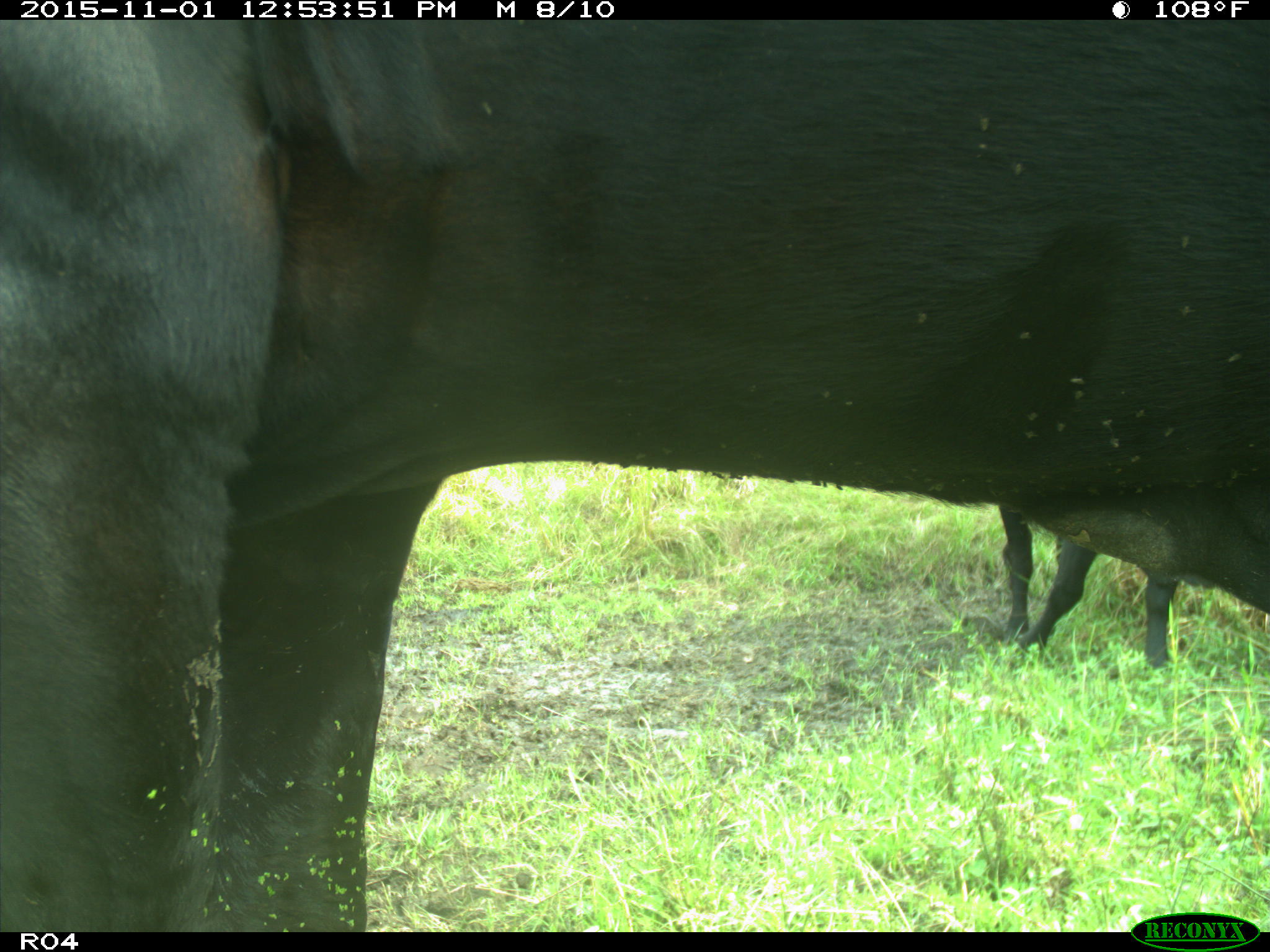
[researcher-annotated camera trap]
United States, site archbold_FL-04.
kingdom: Animalia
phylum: Chordata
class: Mammalia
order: Artiodactyla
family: Bovidae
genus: Bos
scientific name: Bos taurus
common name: domestic cow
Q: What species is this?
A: Bos taurus (domestic cow).